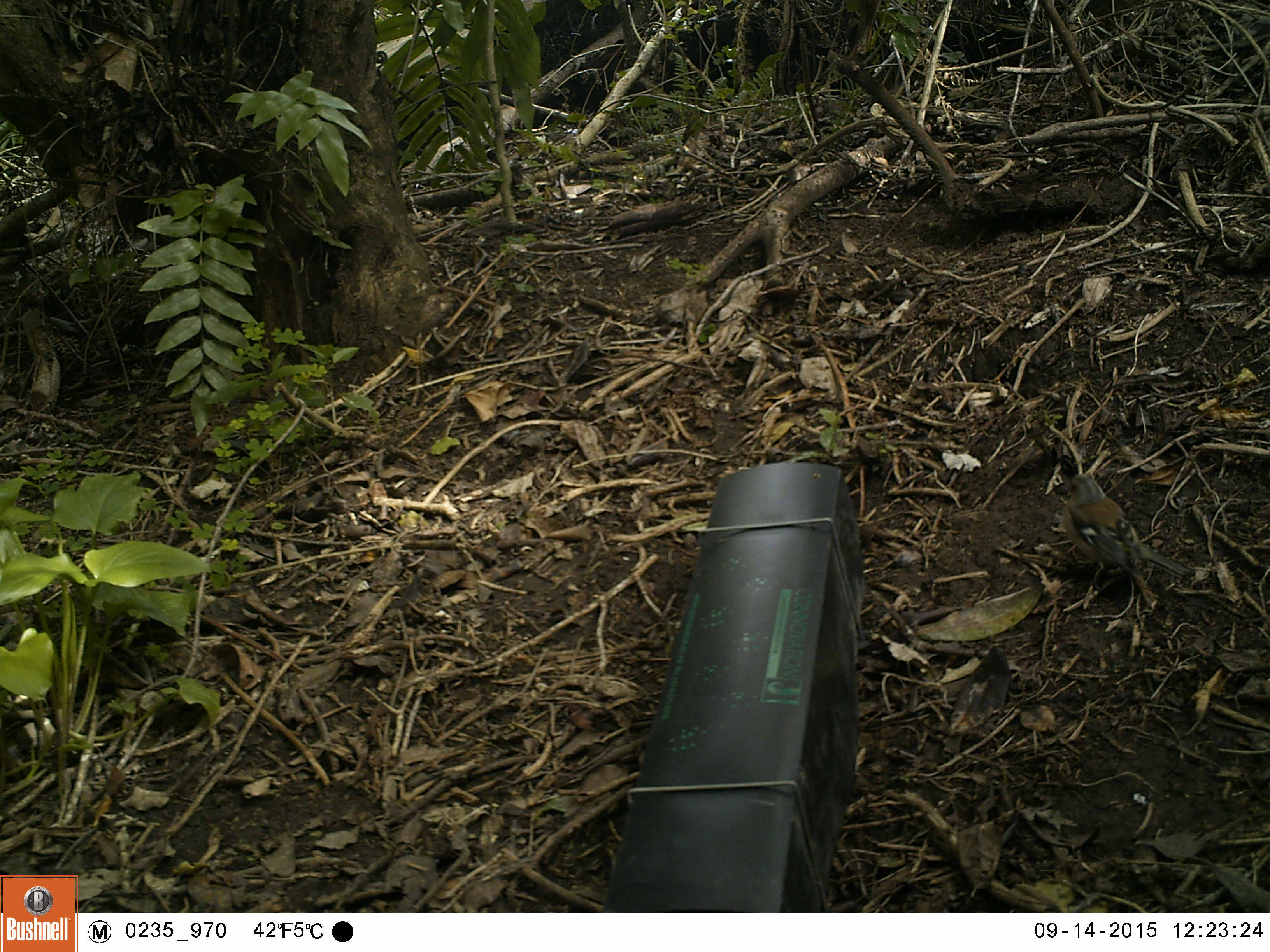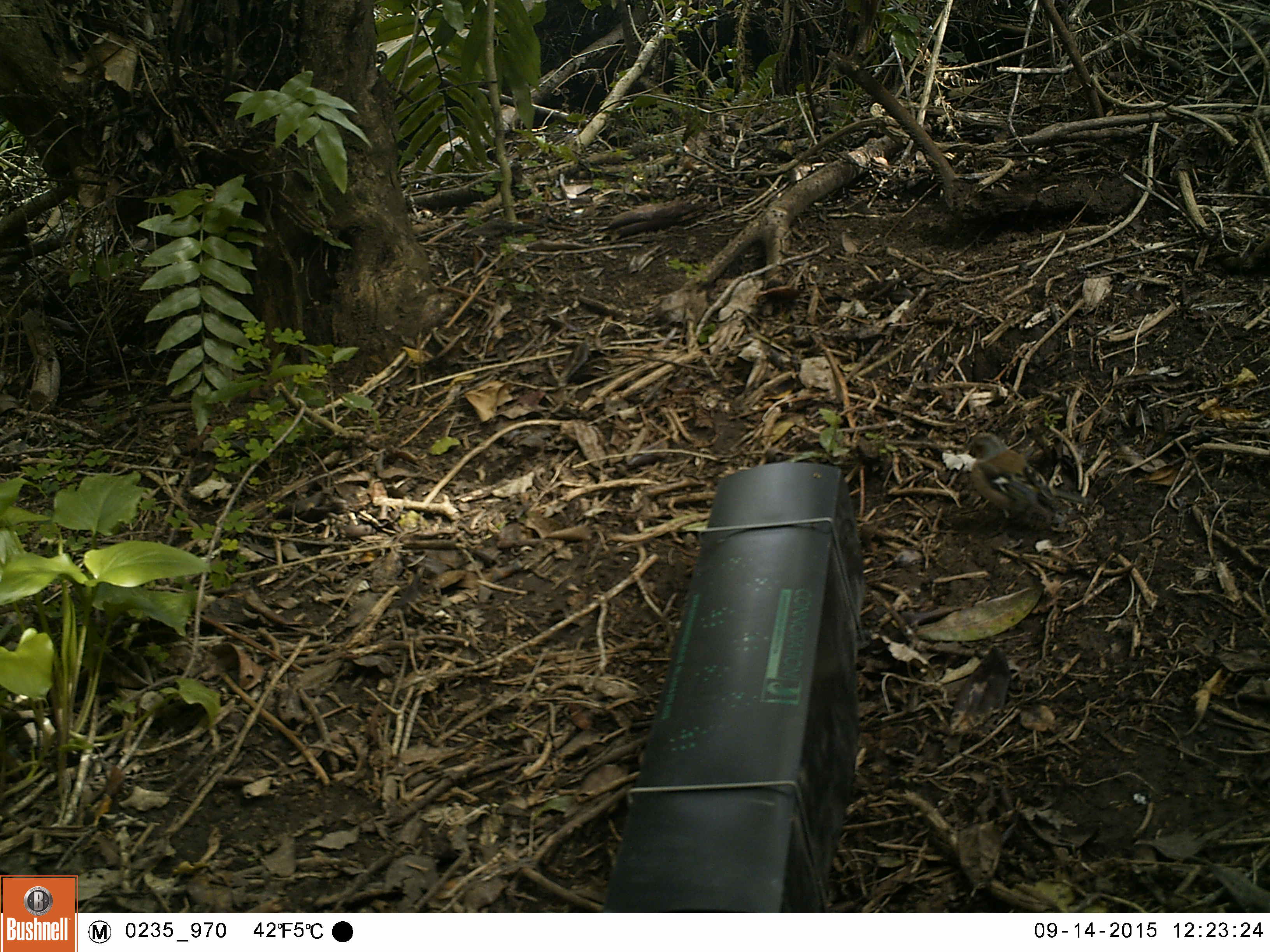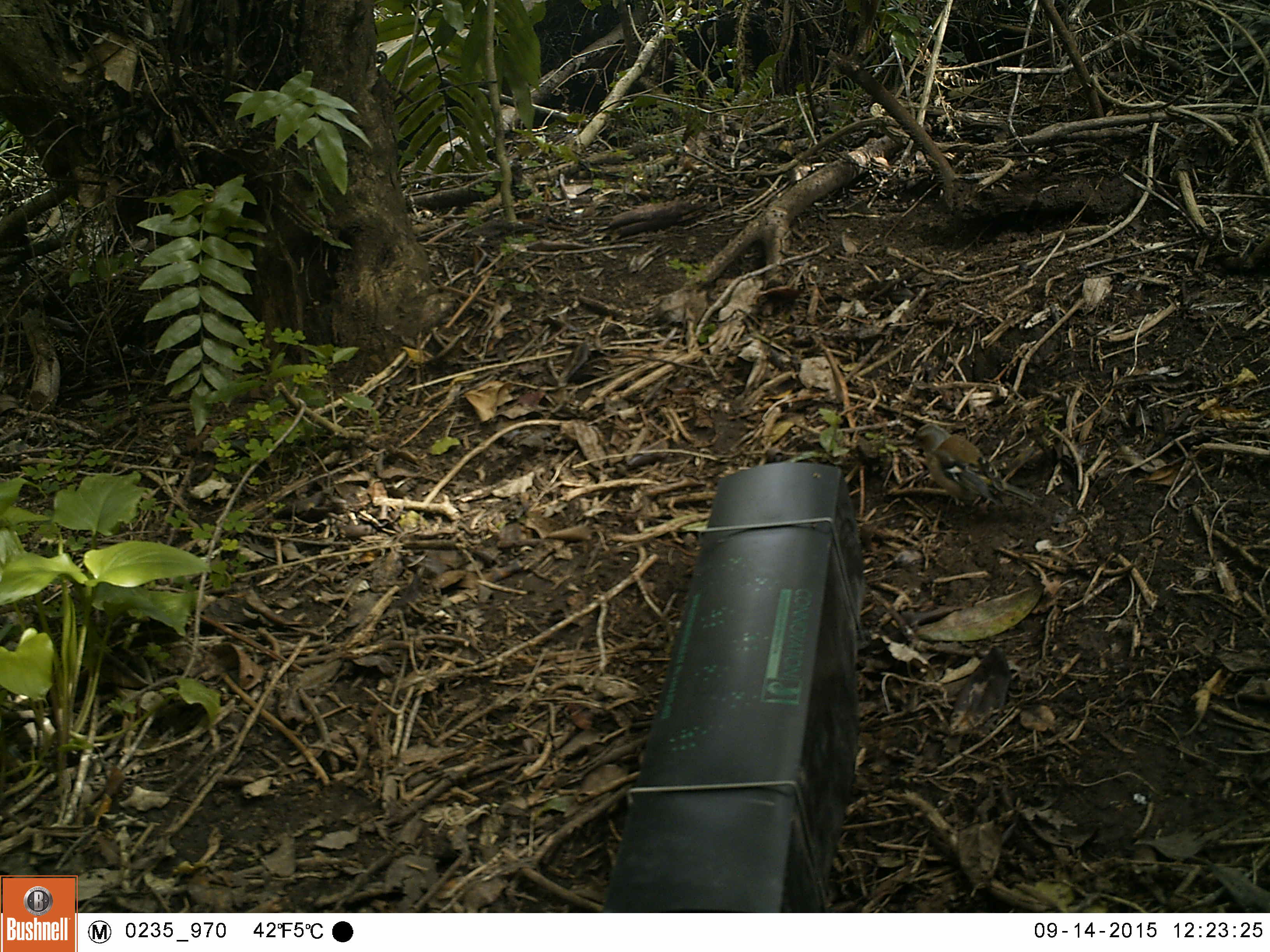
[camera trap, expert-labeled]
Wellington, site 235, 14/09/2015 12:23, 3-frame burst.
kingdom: Animalia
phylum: Chordata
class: Aves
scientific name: Aves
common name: bird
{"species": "bird (Aves)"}